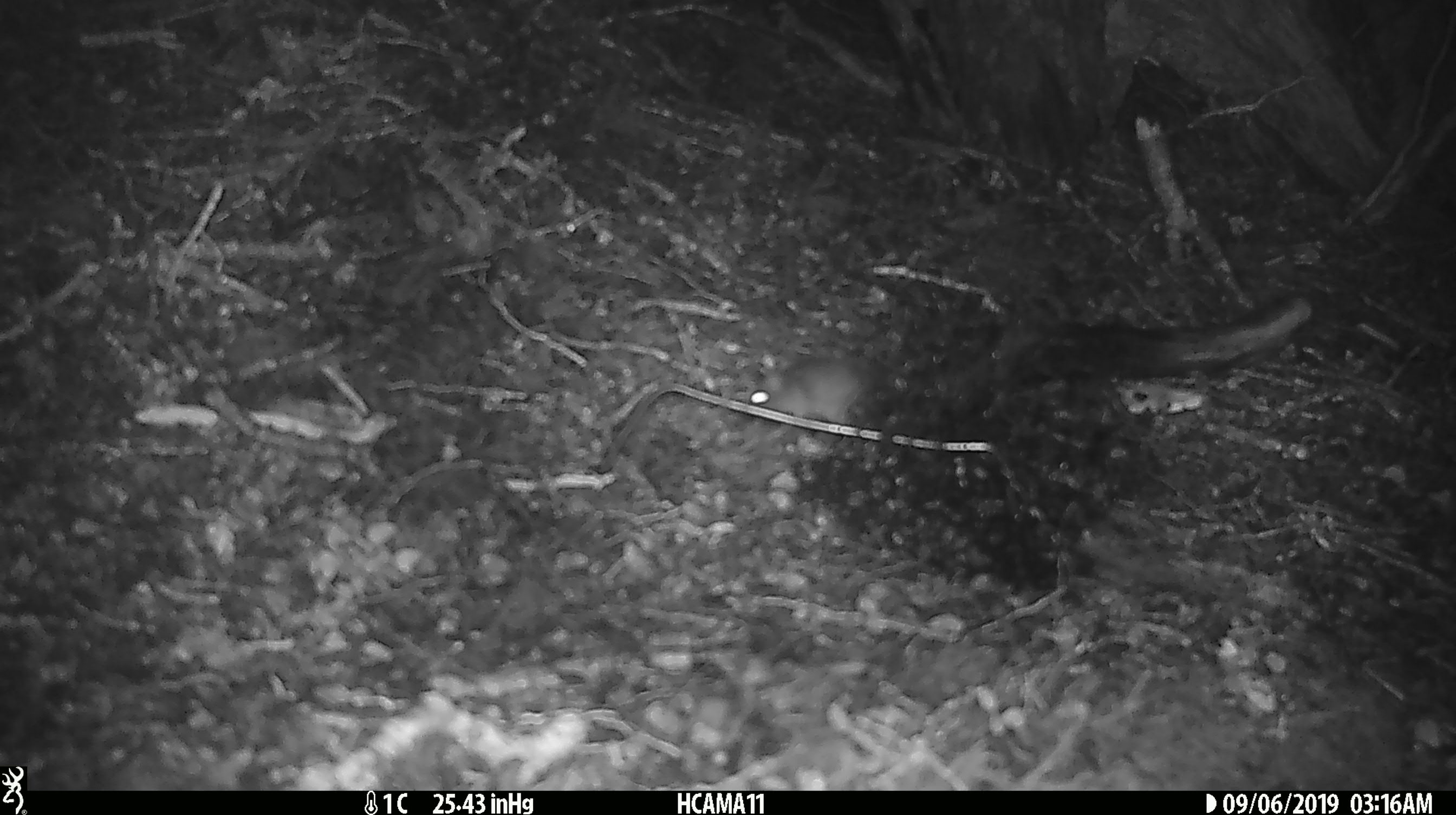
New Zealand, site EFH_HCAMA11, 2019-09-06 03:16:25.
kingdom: Animalia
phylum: Chordata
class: Mammalia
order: Rodentia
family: Muridae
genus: Mus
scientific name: Mus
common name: mouse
Mouse (Mus).